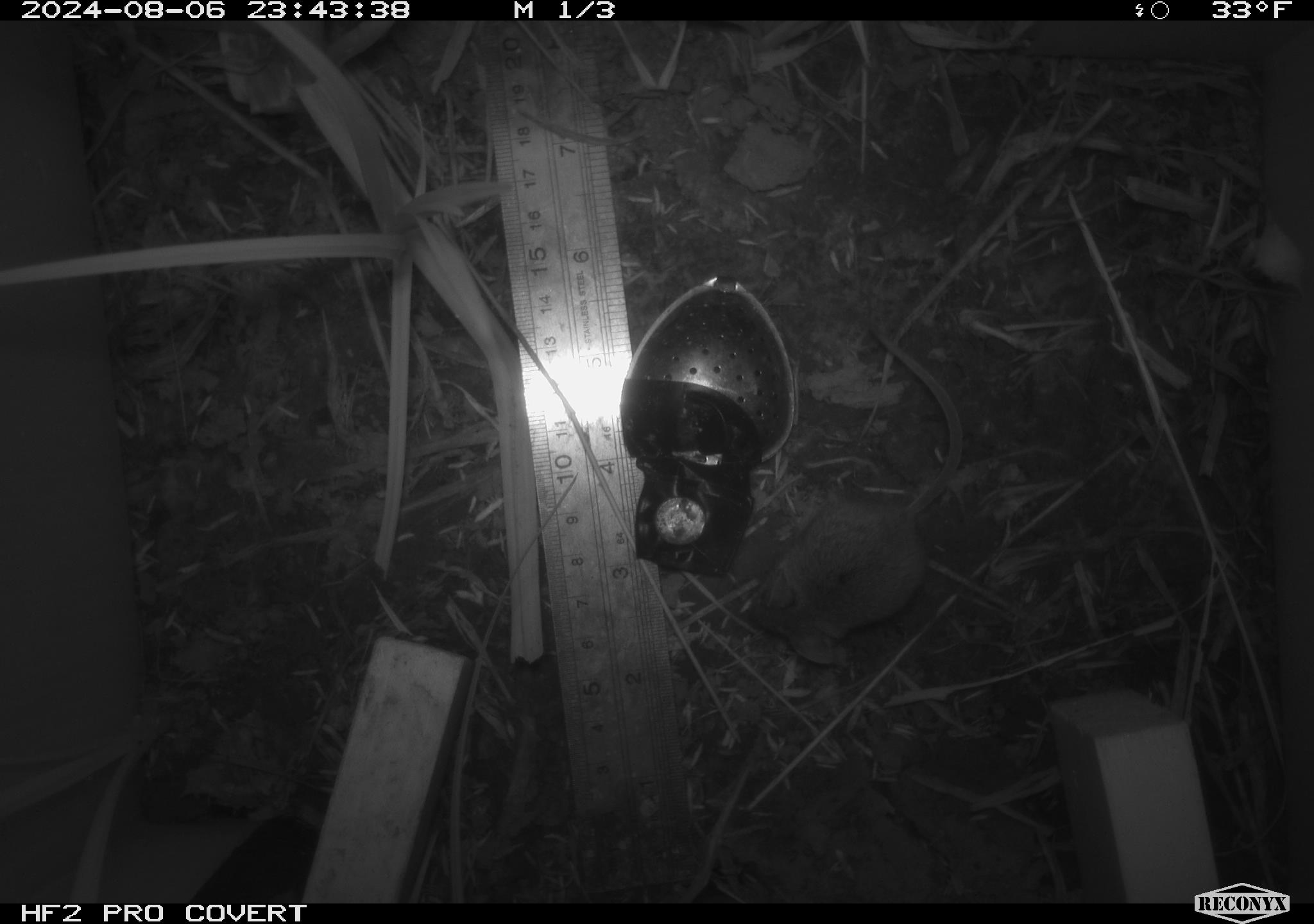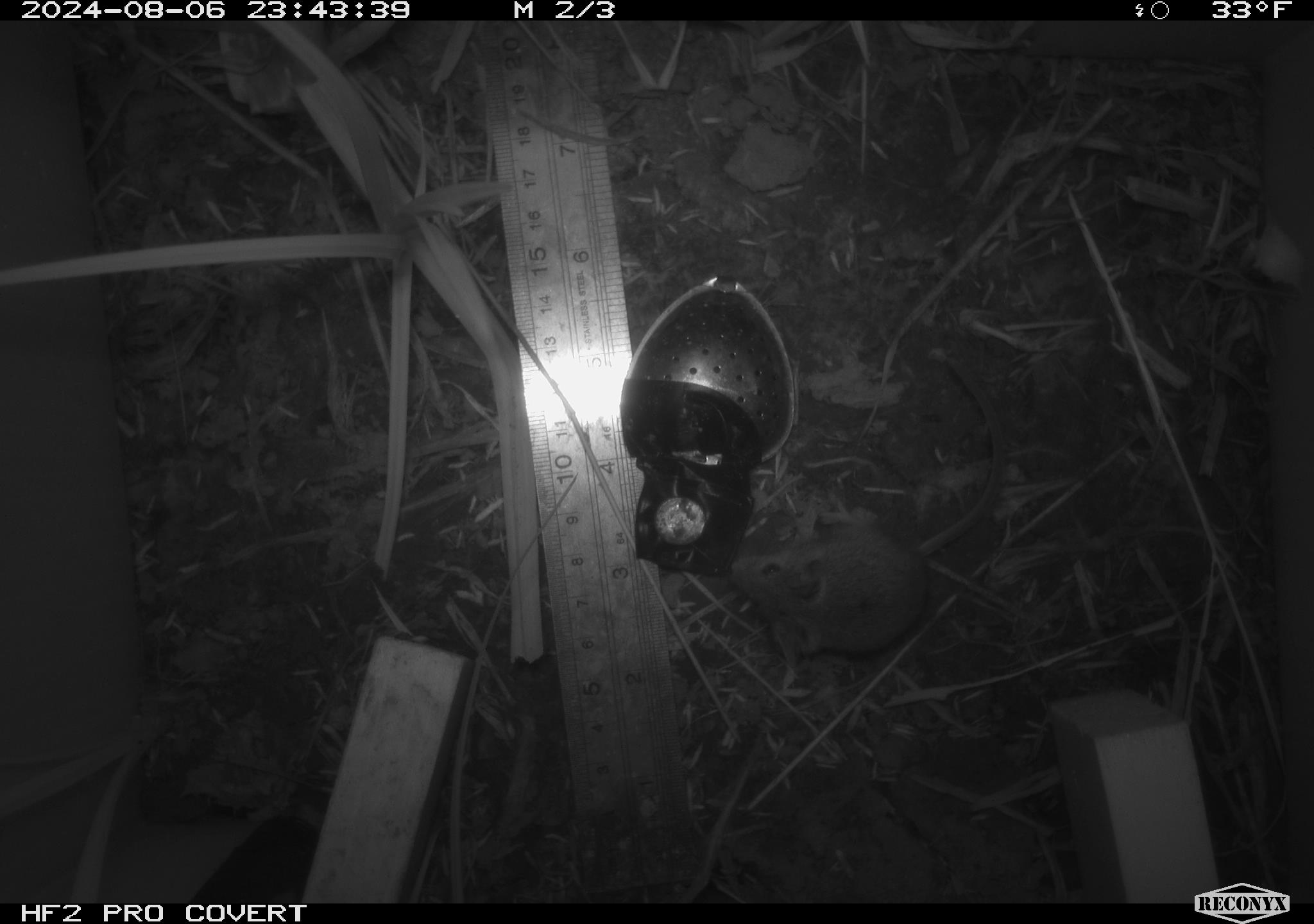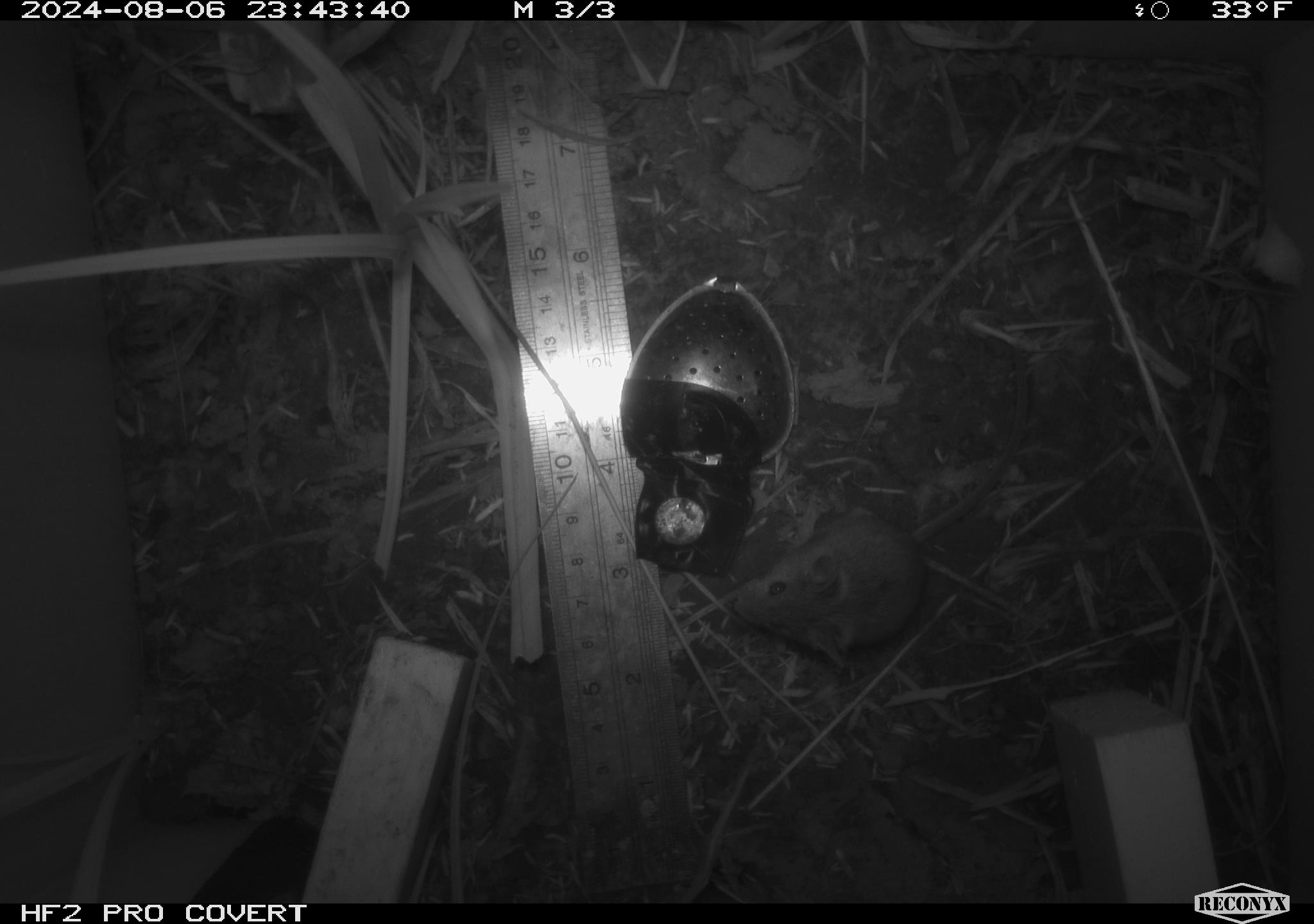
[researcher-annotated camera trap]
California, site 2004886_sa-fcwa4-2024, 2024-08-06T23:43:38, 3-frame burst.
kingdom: Animalia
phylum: Chordata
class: Mammalia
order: Rodentia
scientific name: Rodentia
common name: rodent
Rodent (Rodentia).